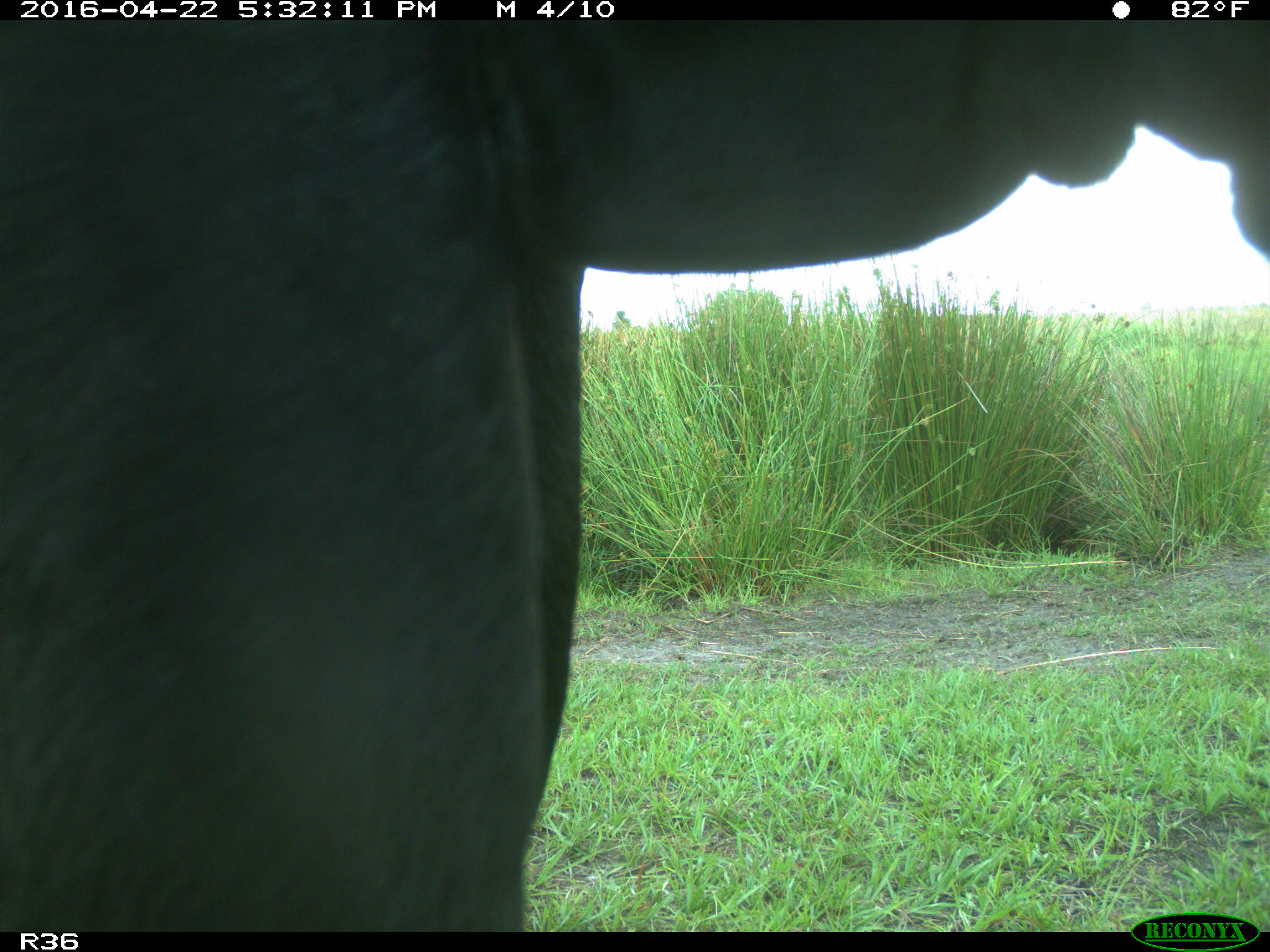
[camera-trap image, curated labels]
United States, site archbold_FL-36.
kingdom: Animalia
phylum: Chordata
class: Mammalia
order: Artiodactyla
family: Bovidae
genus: Bos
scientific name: Bos taurus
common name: domestic cow